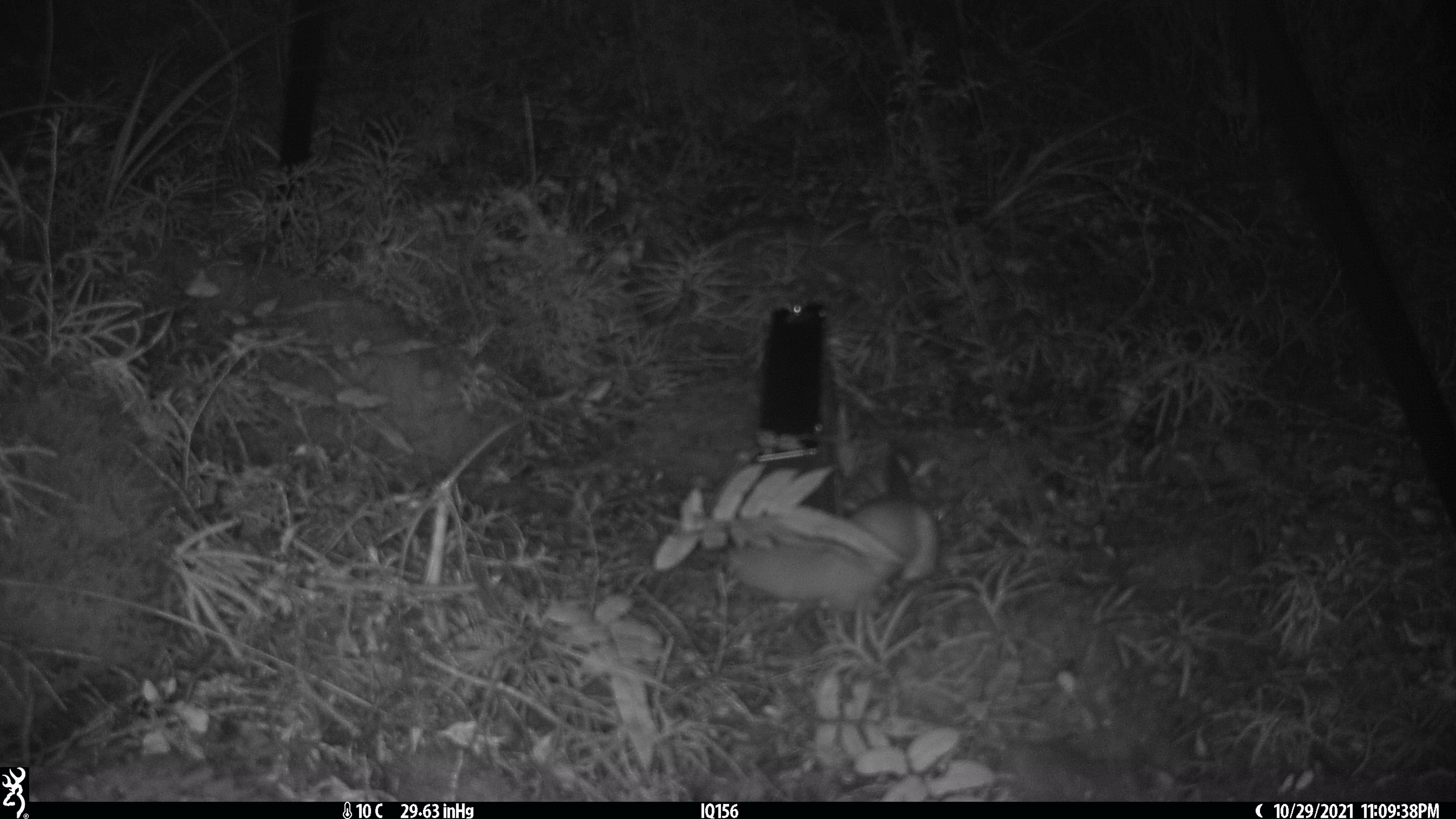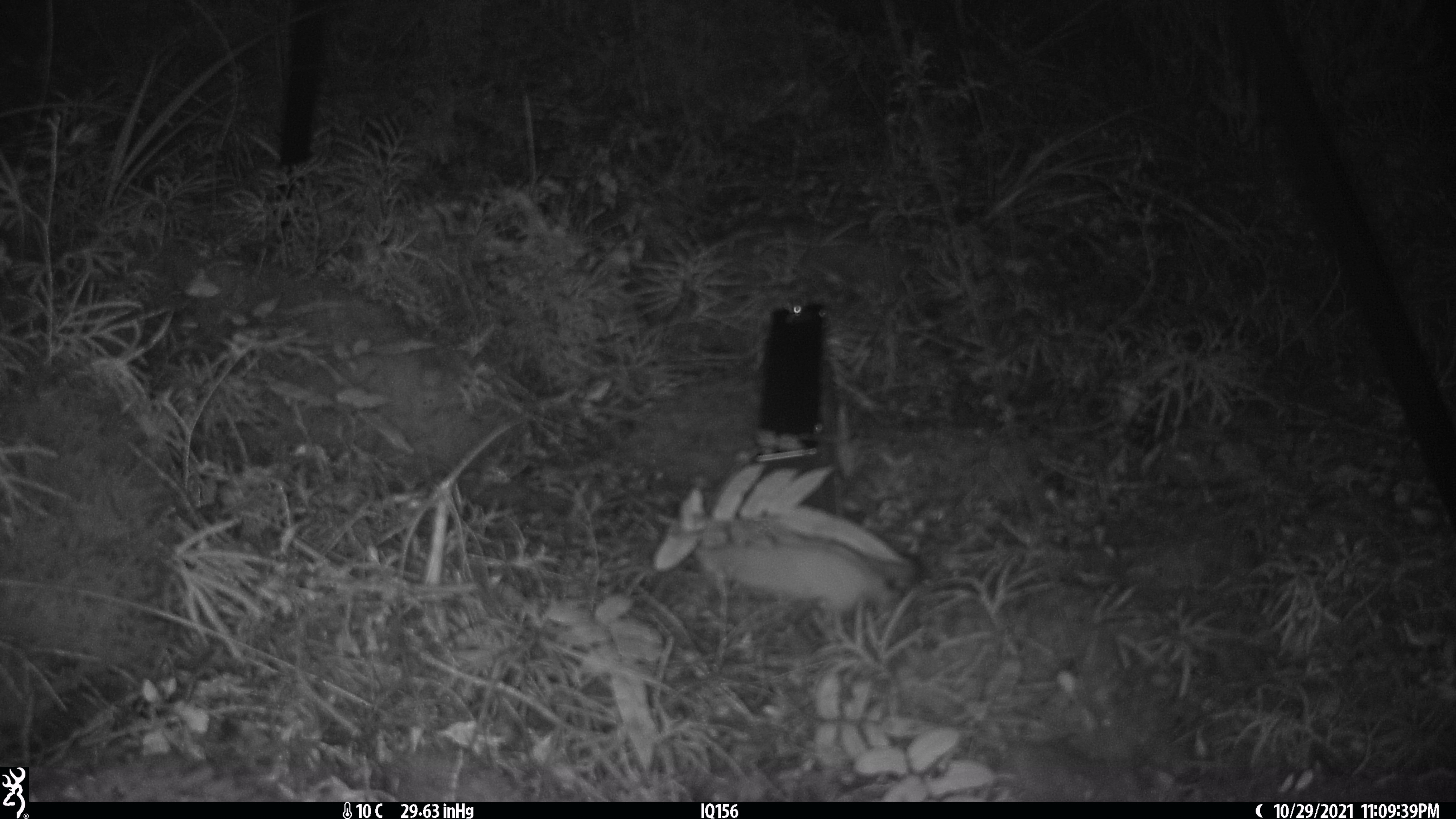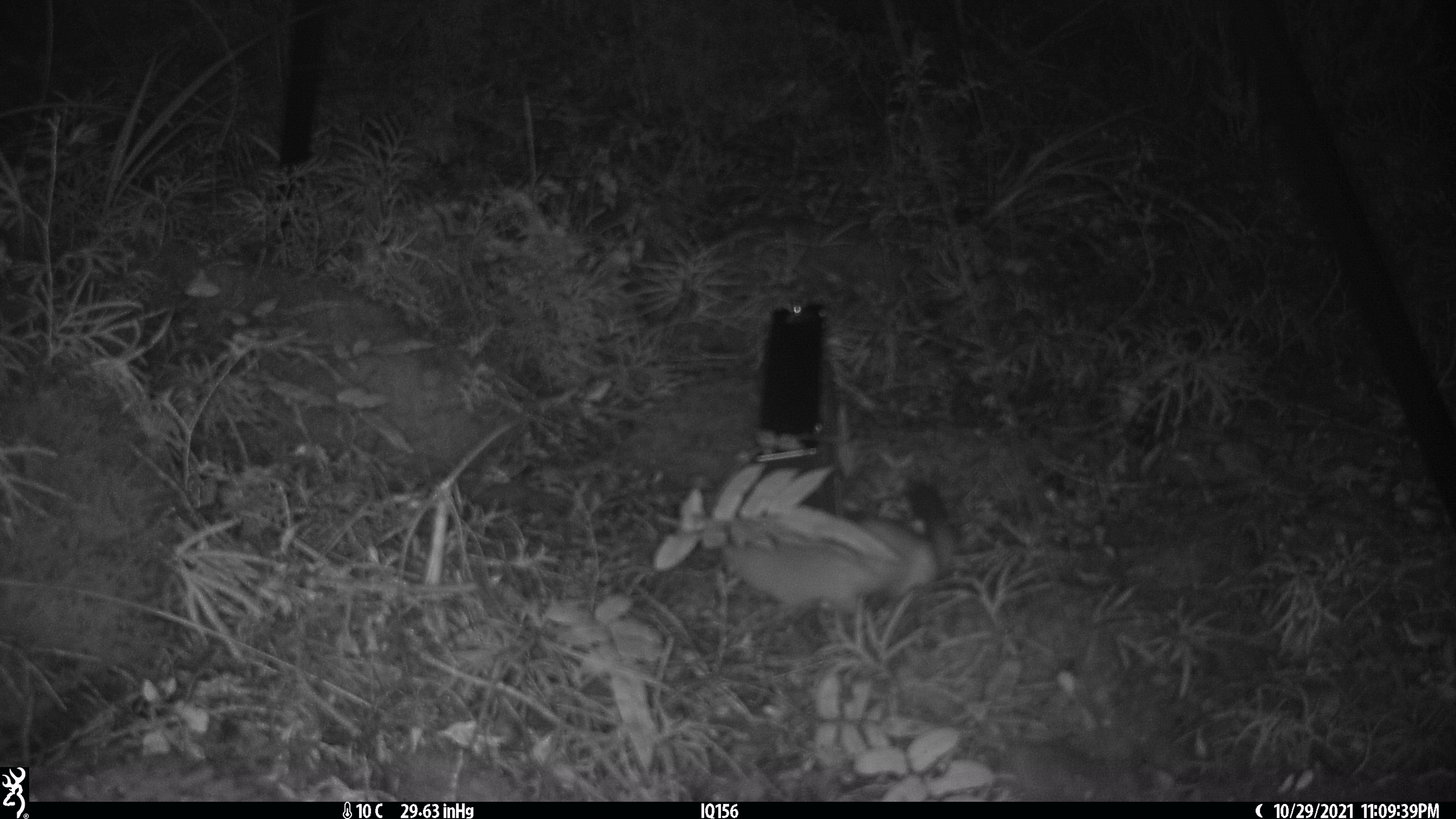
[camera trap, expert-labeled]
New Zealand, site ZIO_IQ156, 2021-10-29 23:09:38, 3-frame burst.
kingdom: Animalia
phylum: Chordata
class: Mammalia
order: Carnivora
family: Mustelidae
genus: Mustela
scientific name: Mustela erminea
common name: stoat